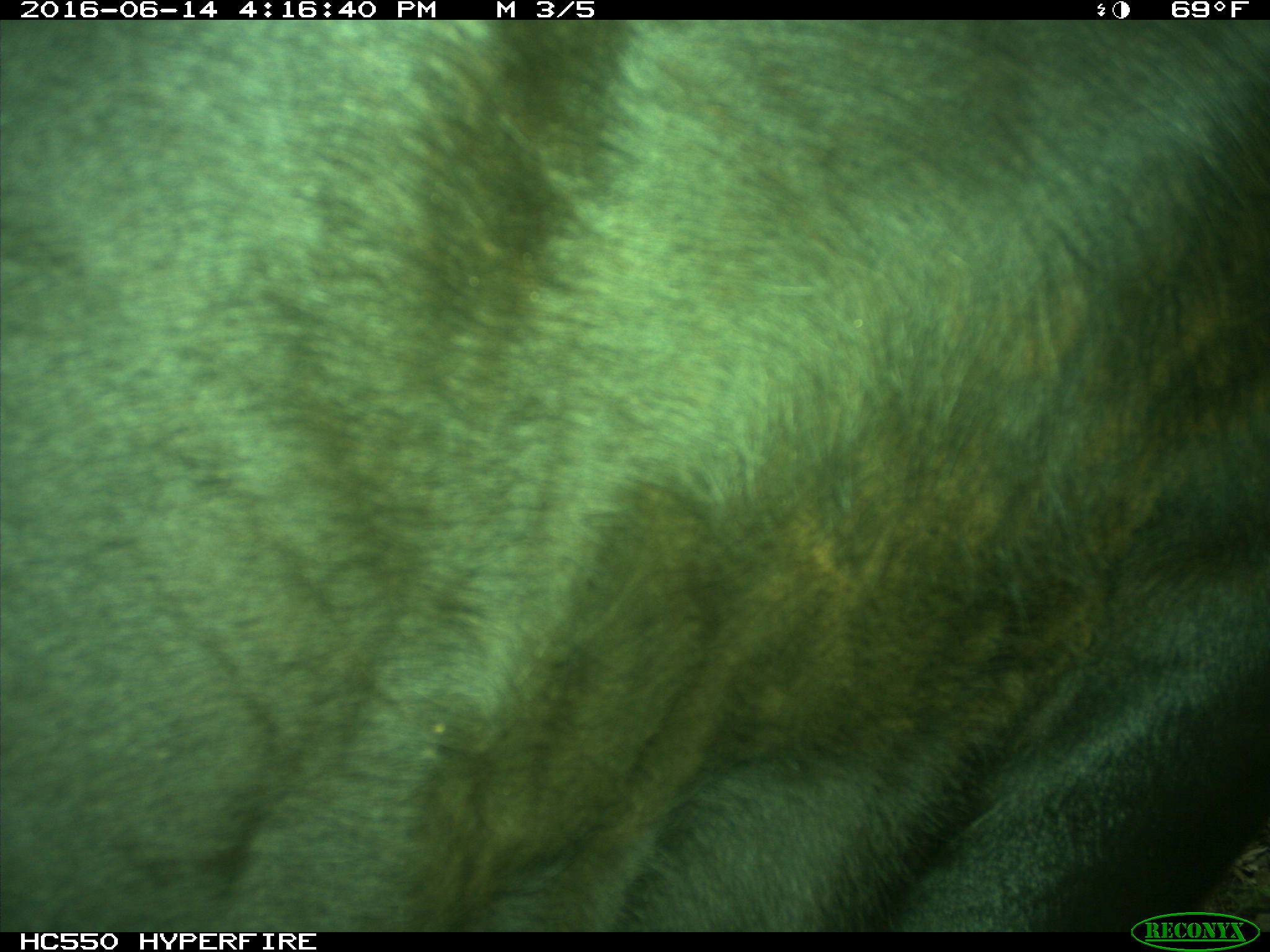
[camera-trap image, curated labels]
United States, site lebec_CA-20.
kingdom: Animalia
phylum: Chordata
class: Mammalia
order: Artiodactyla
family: Bovidae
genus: Bos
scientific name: Bos taurus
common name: domestic cow